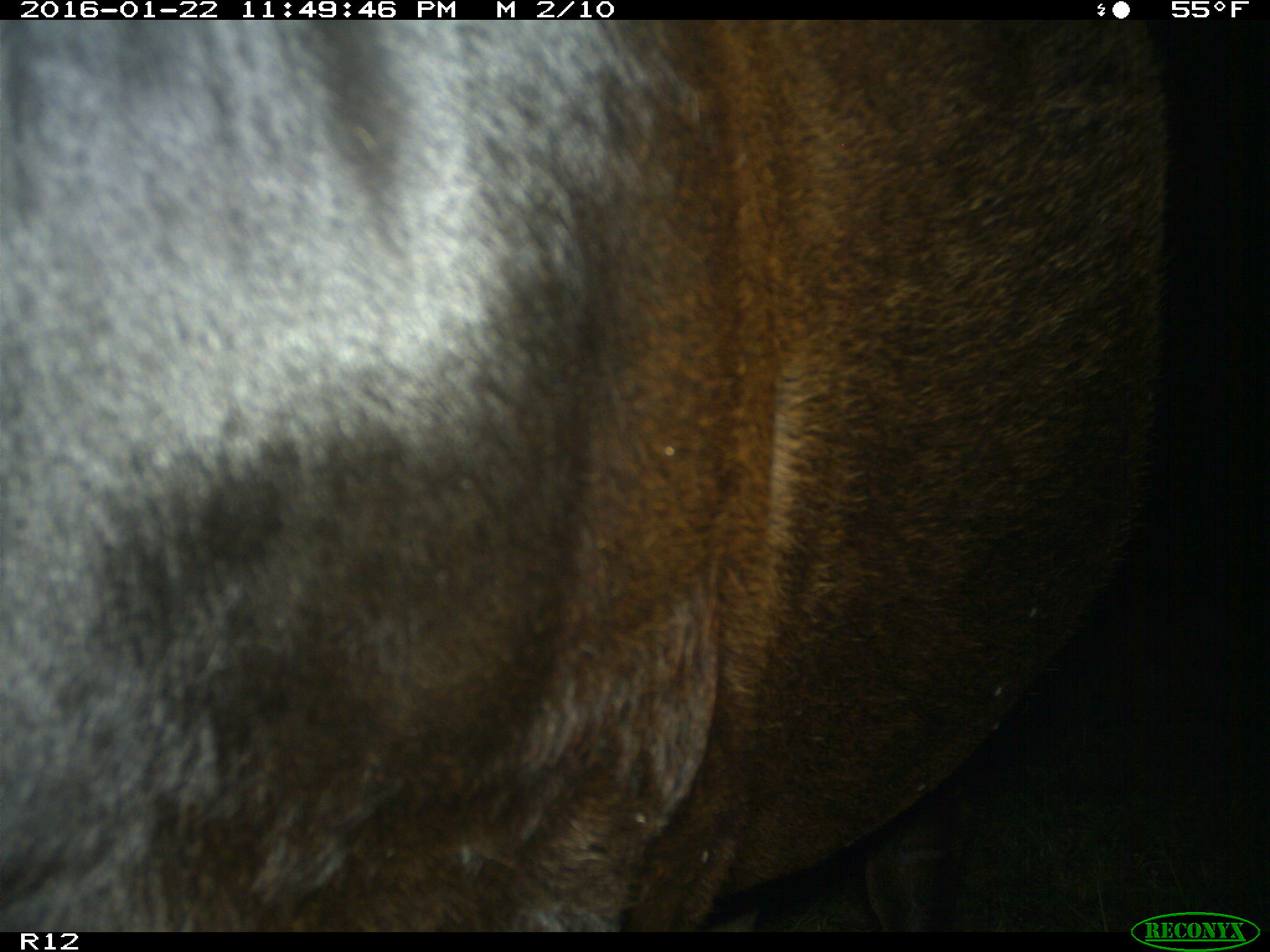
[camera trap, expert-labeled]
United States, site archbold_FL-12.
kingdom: Animalia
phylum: Chordata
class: Mammalia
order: Artiodactyla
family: Bovidae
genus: Bos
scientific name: Bos taurus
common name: domestic cow